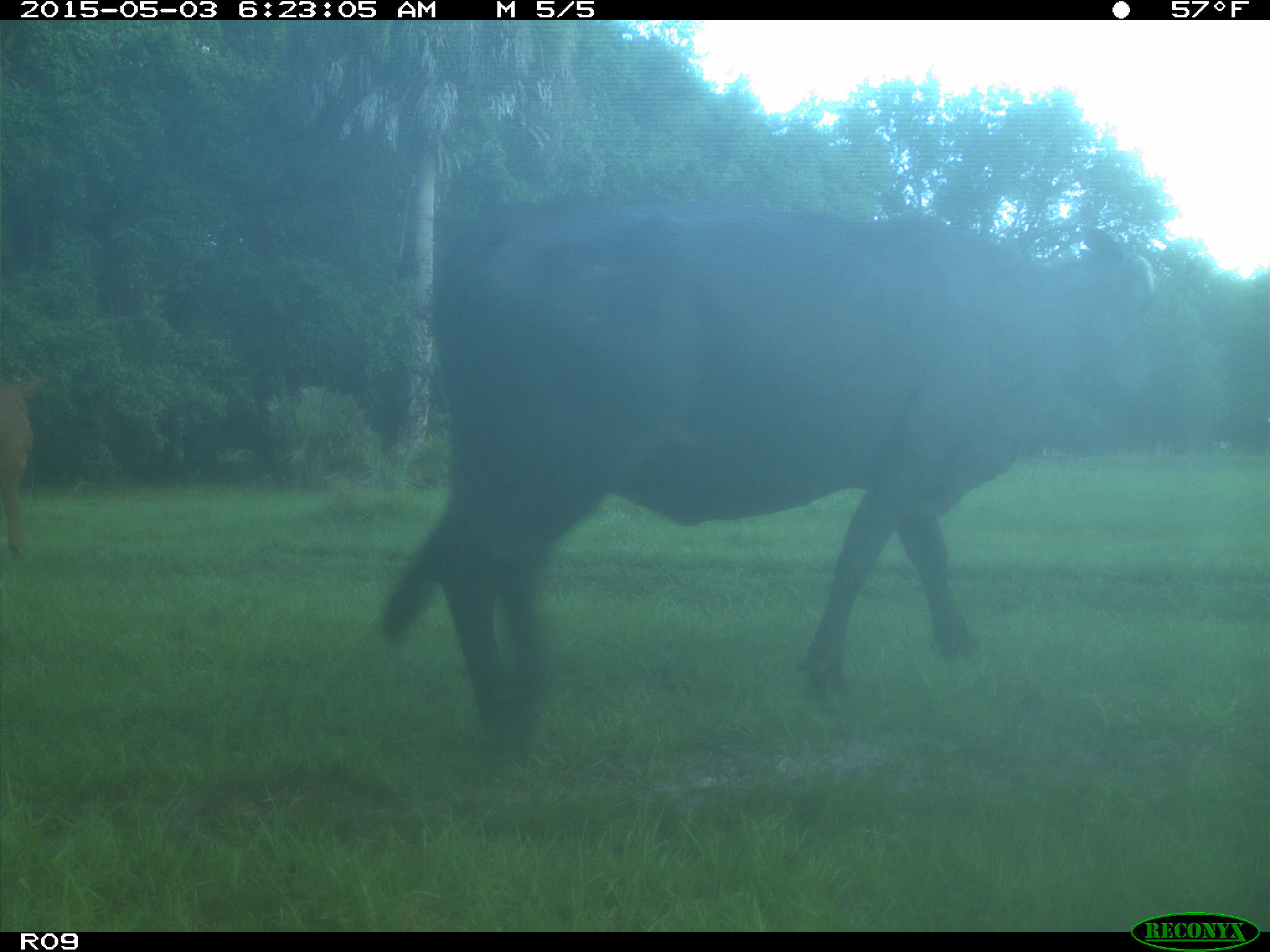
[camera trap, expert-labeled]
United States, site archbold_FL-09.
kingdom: Animalia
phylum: Chordata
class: Mammalia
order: Artiodactyla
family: Bovidae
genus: Bos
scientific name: Bos taurus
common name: domestic cow